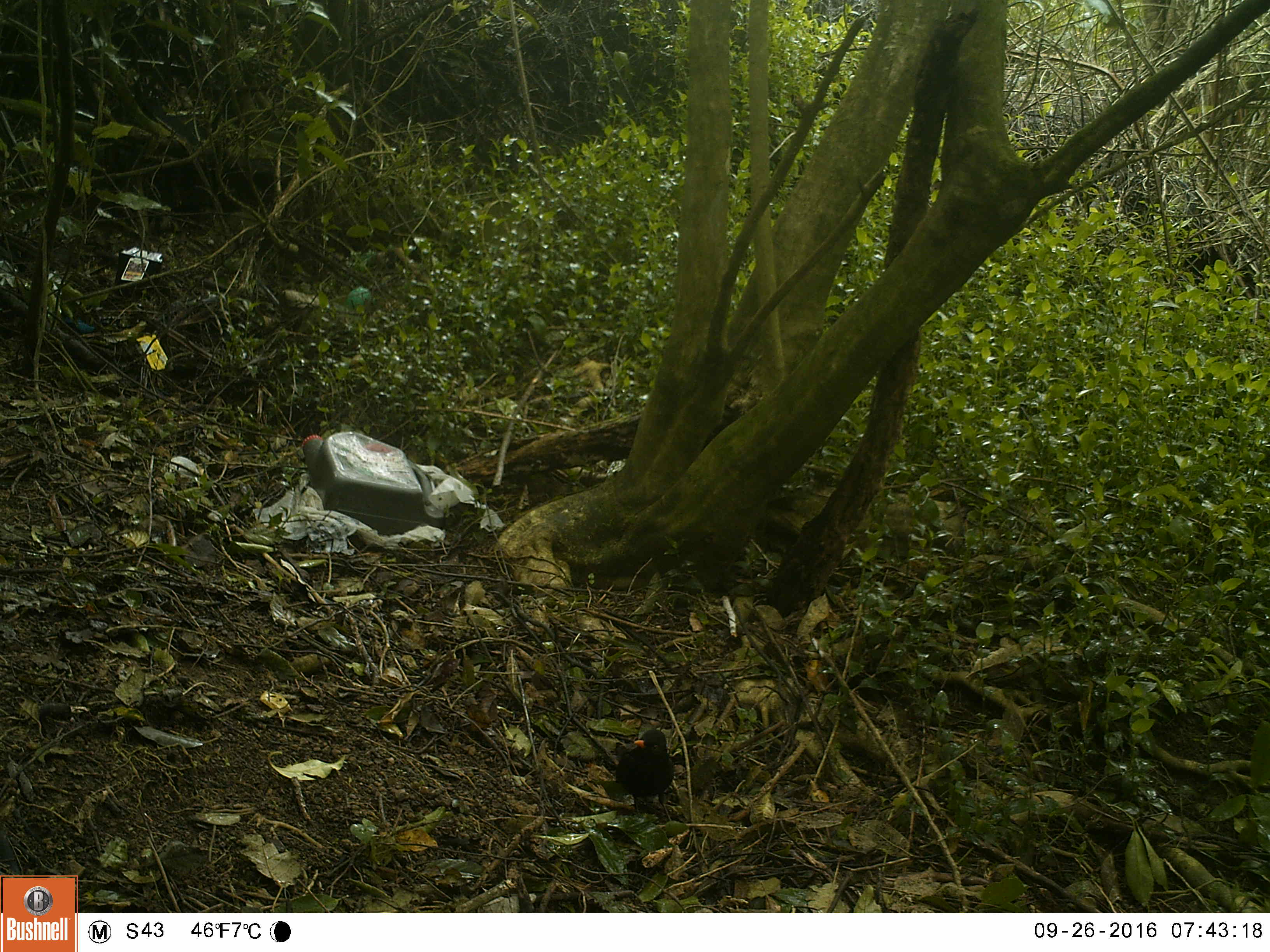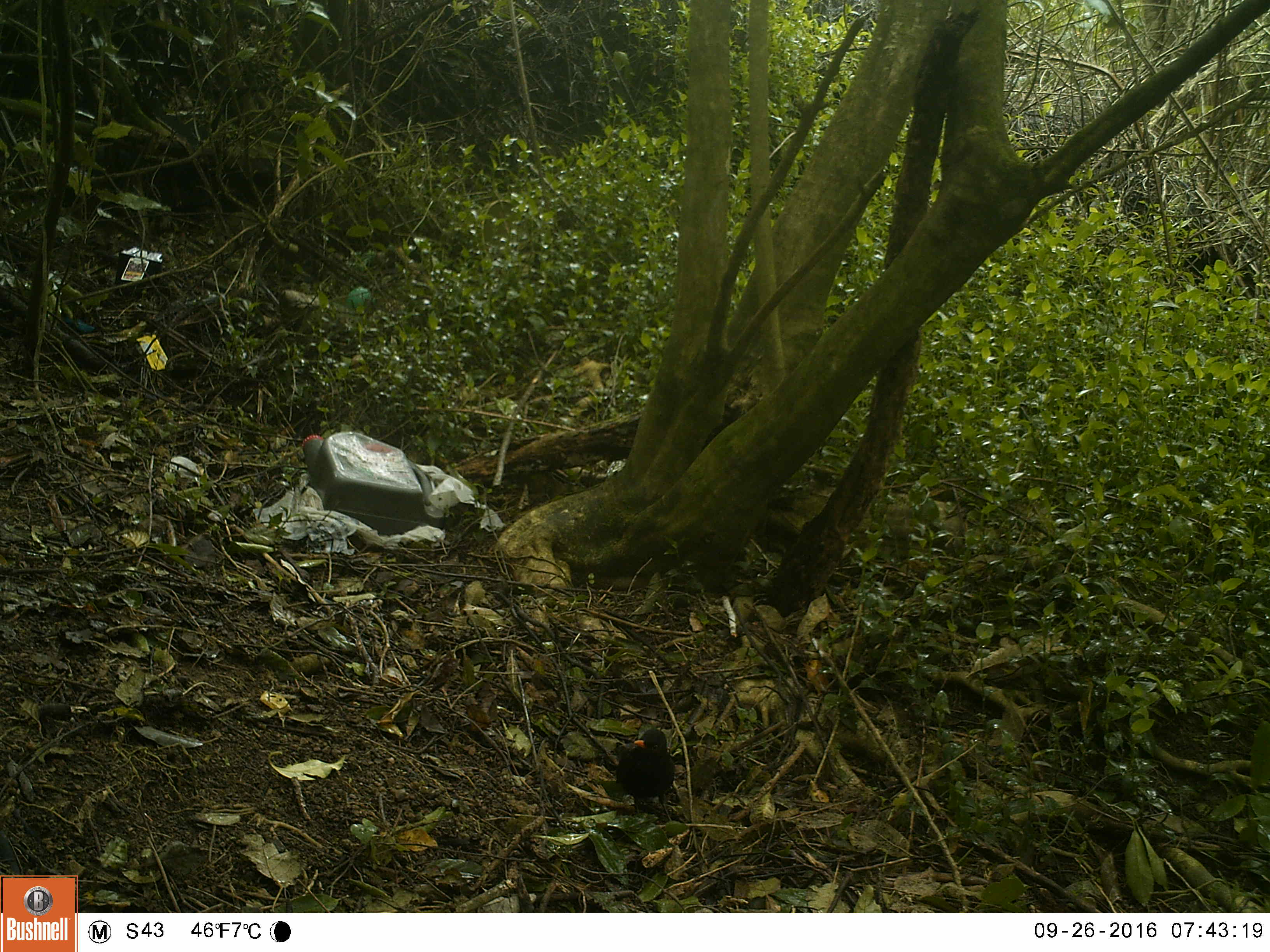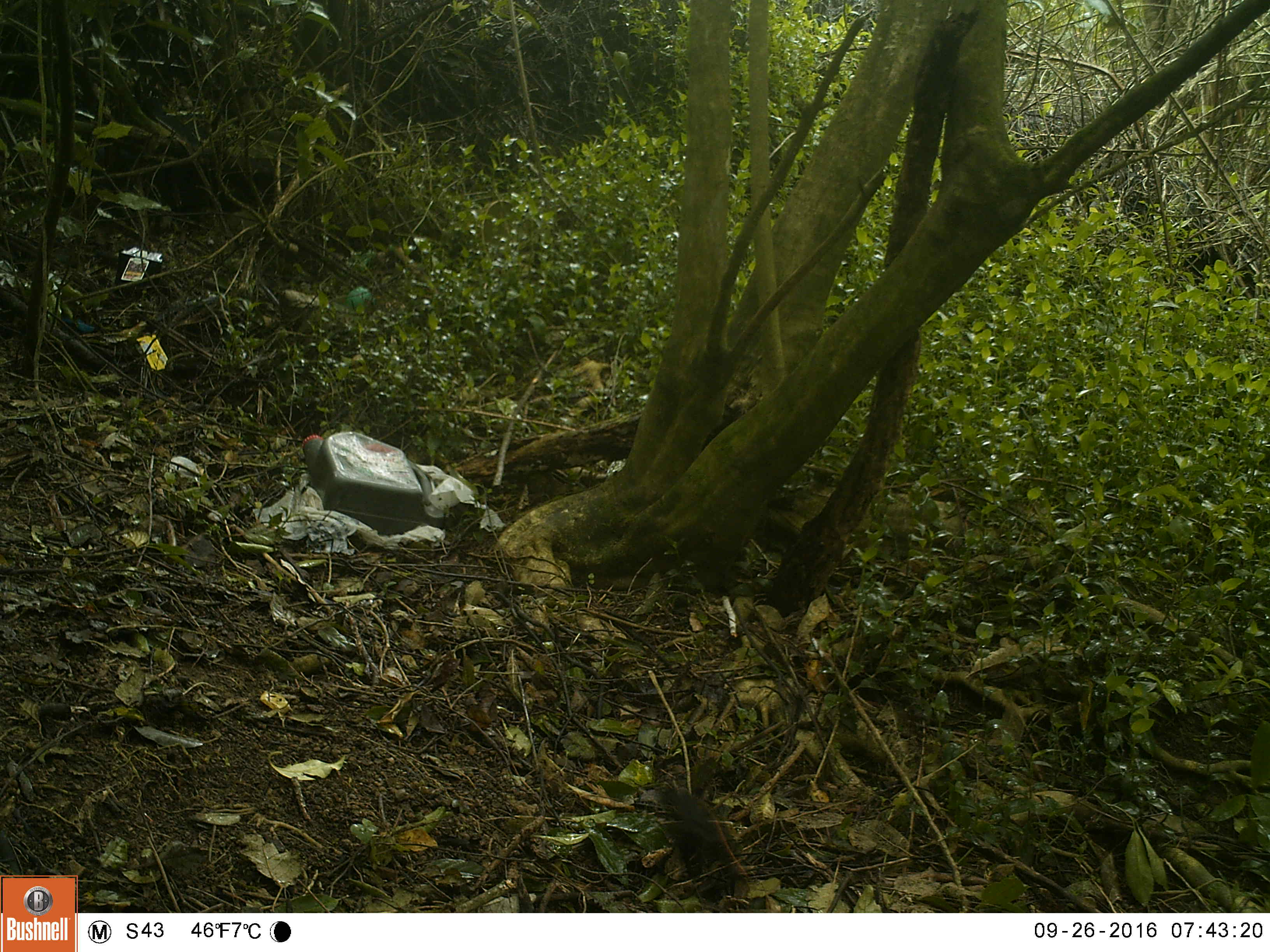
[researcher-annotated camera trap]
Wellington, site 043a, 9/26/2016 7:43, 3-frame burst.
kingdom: Animalia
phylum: Chordata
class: Aves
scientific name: Aves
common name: bird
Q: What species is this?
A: Bird (Aves).